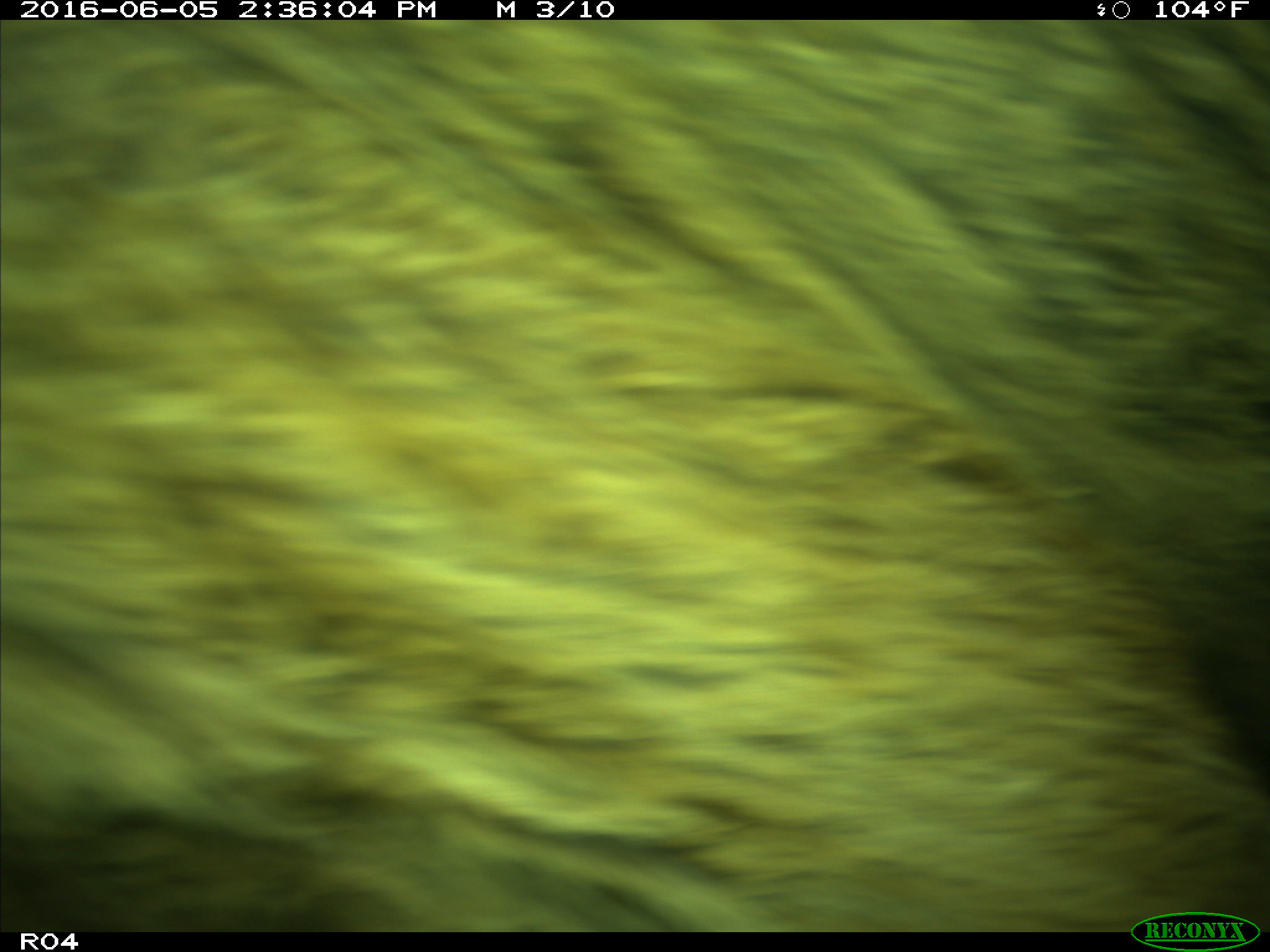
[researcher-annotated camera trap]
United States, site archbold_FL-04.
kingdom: Animalia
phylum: Chordata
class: Mammalia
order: Artiodactyla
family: Bovidae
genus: Bos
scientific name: Bos taurus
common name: domestic cow